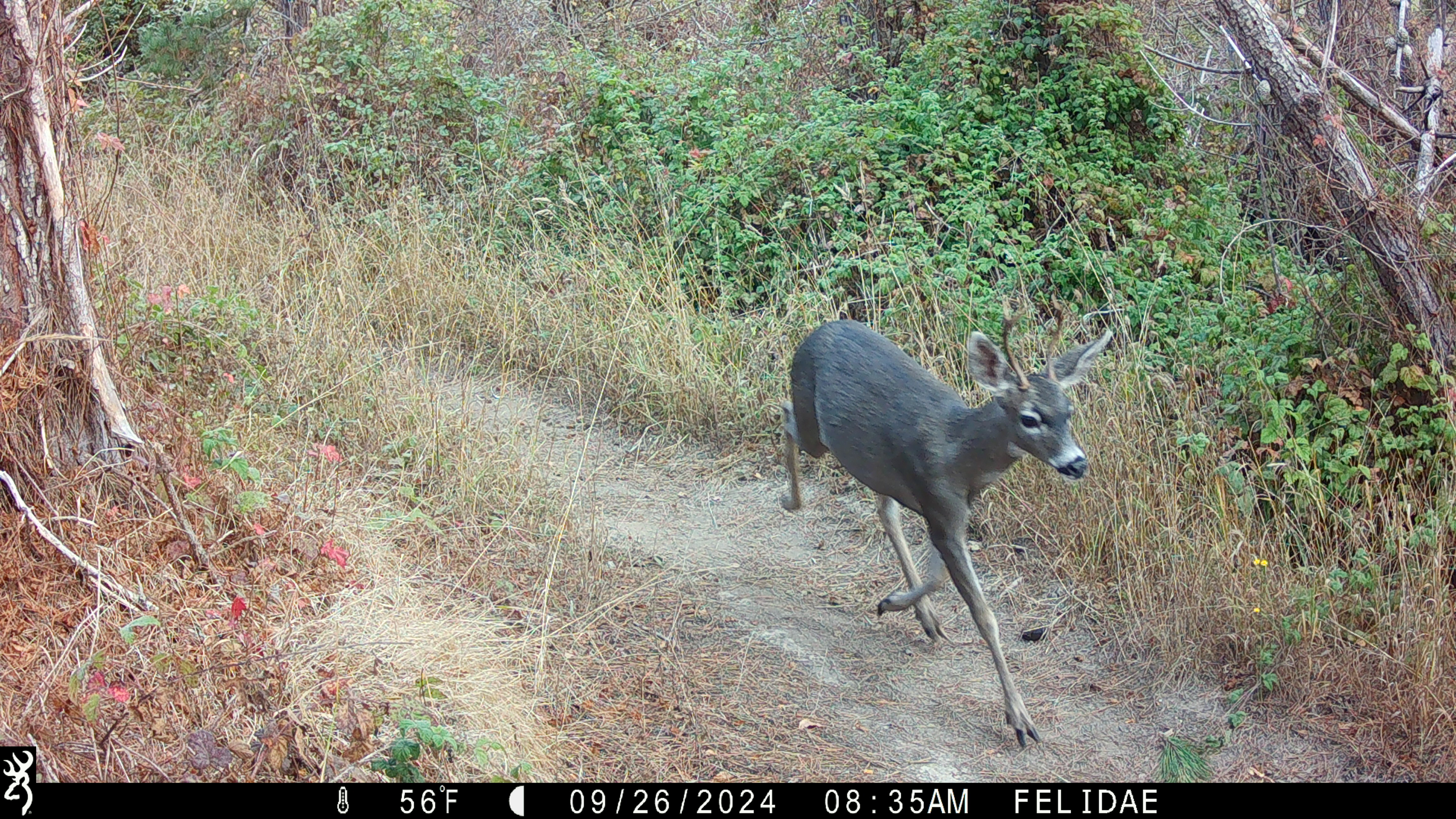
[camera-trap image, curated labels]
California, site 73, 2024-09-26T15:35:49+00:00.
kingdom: Animalia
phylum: Chordata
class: Mammalia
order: Artiodactyla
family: Cervidae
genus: Odocoileus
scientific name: Odocoileus hemionus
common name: mule deer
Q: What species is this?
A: Mule deer (Odocoileus hemionus).